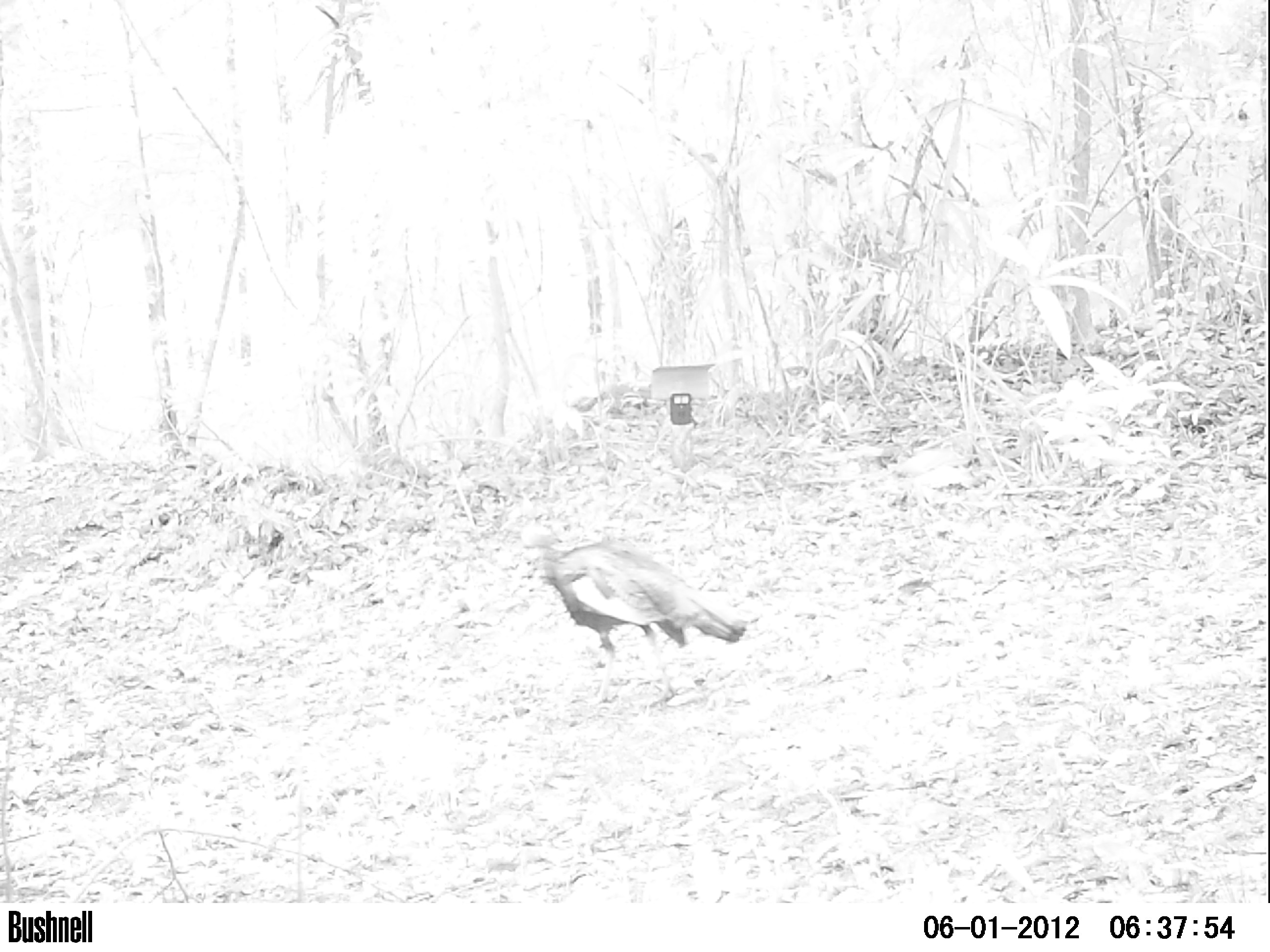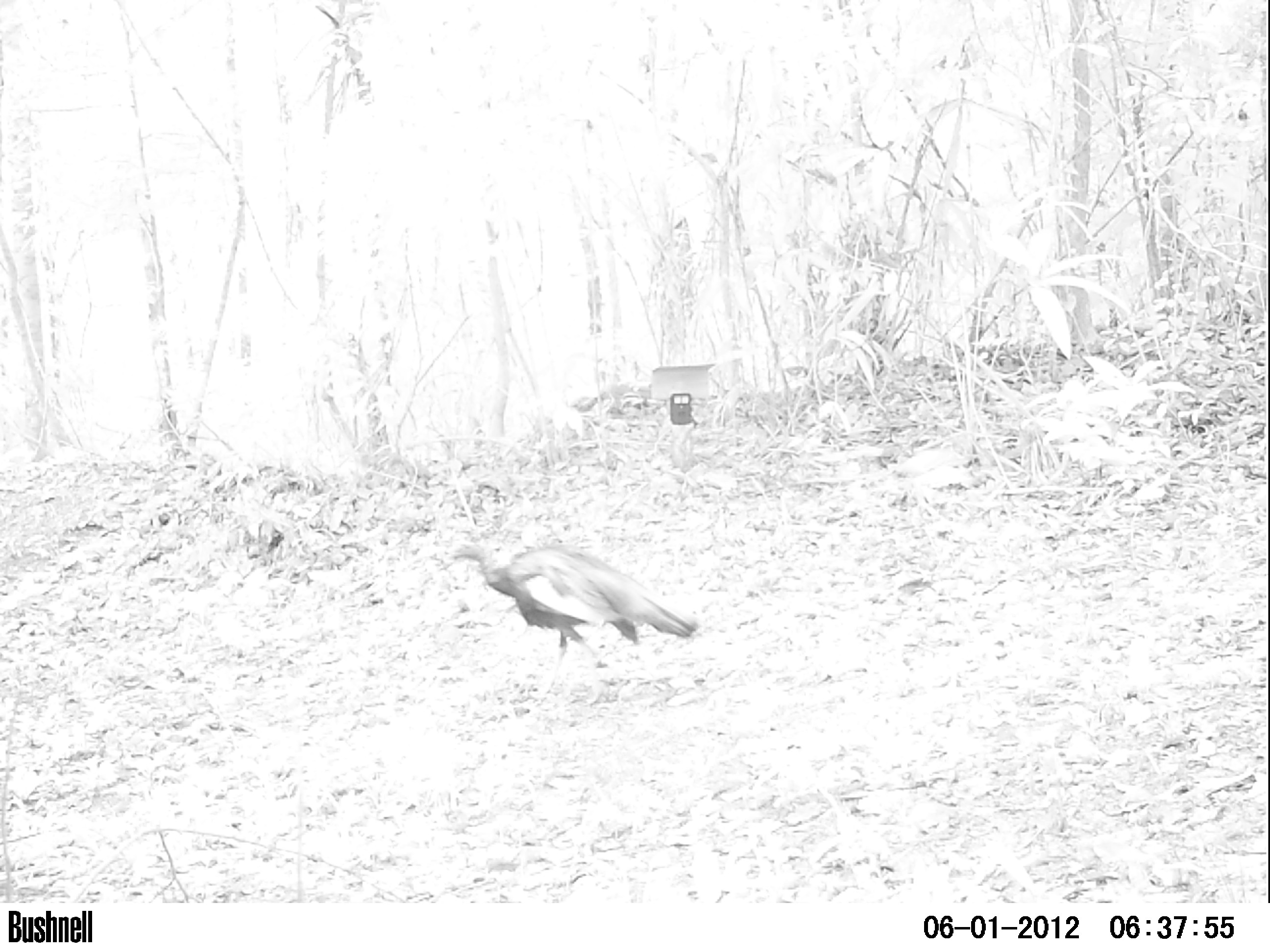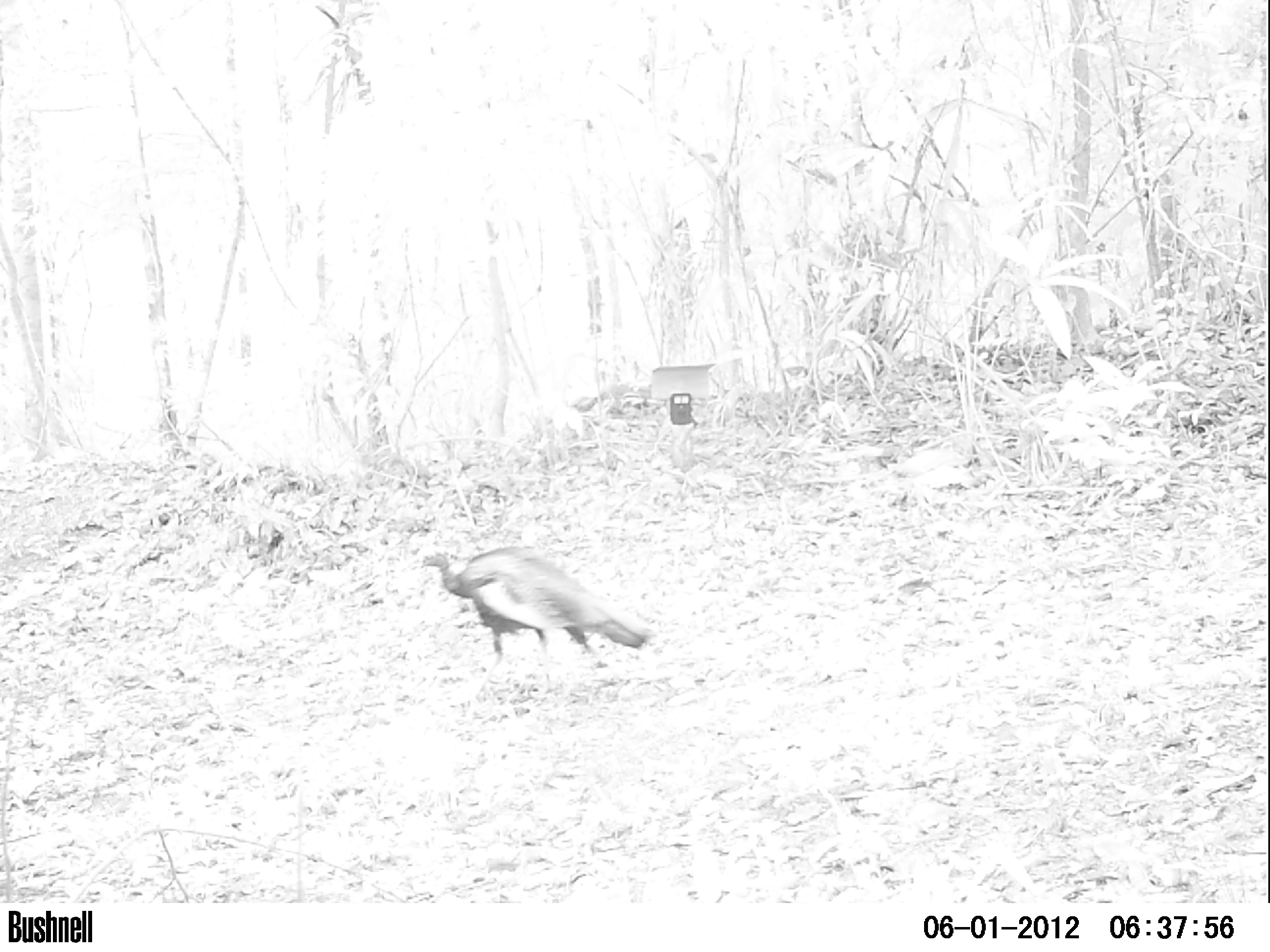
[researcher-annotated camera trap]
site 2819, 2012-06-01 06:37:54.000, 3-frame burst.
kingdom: Animalia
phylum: Chordata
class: Aves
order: Galliformes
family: Phasianidae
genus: Meleagris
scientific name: Meleagris ocellata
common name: ocellated turkey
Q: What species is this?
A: Meleagris ocellata (ocellated turkey).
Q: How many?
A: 1.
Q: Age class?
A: Adult.